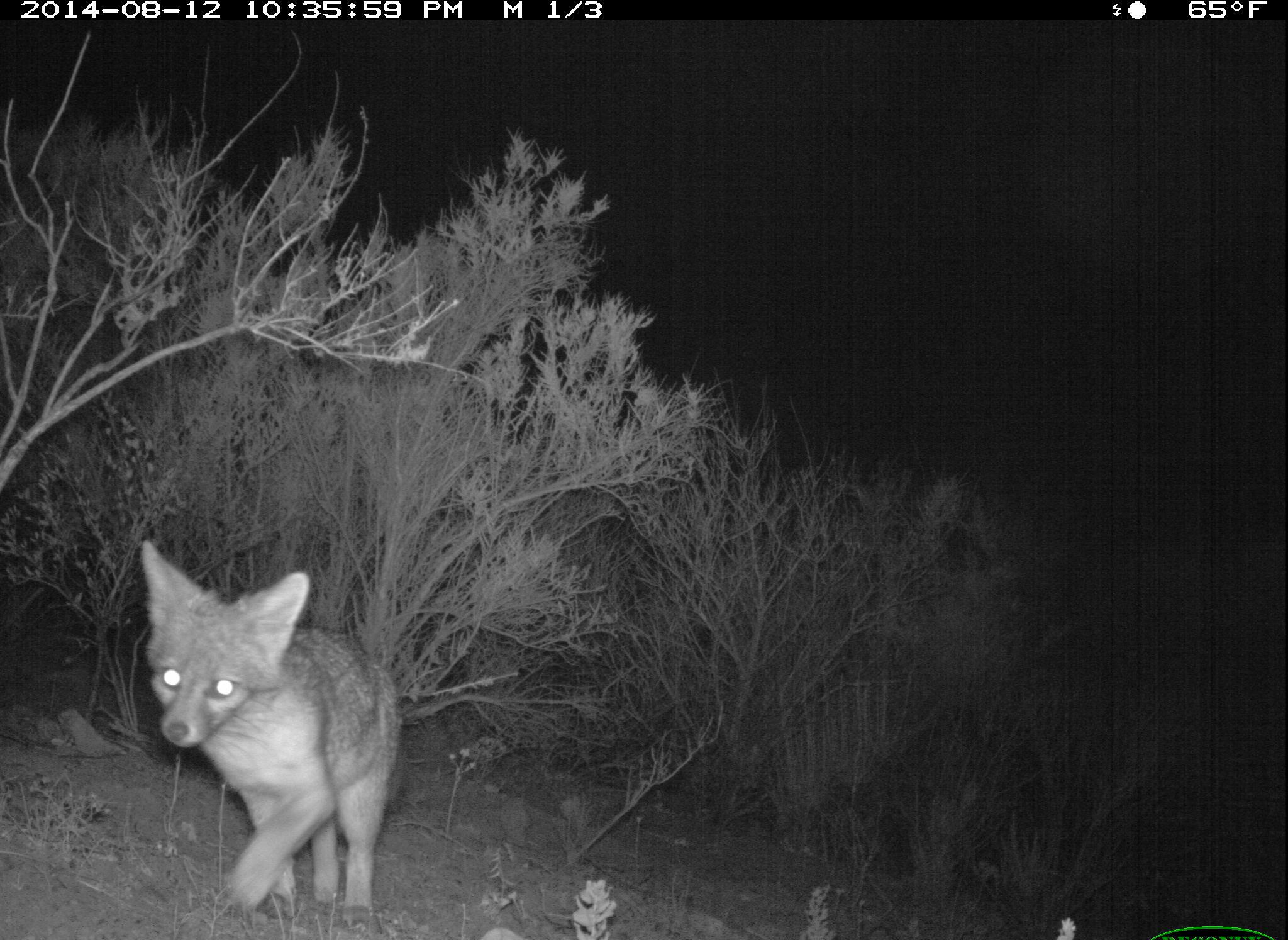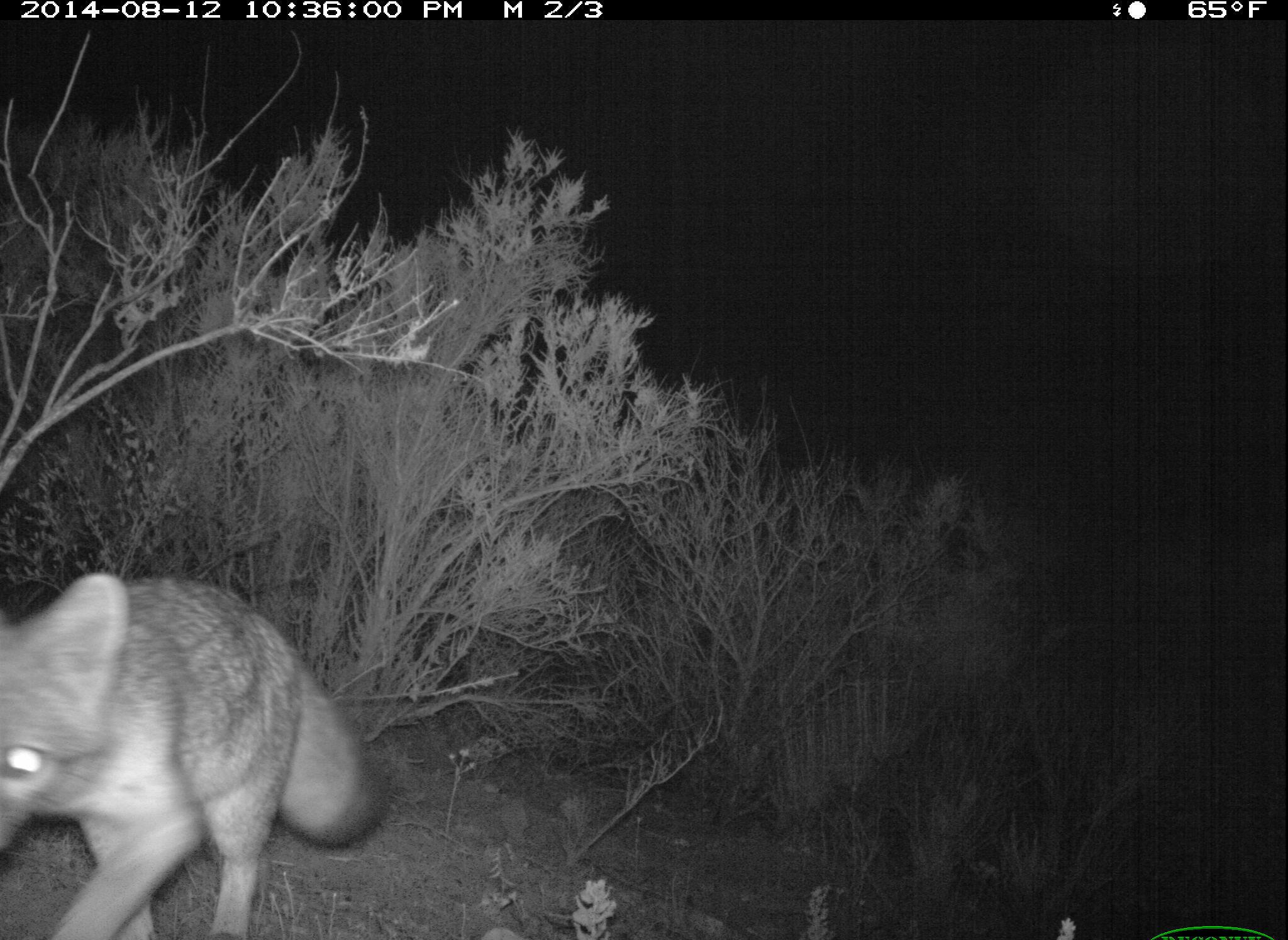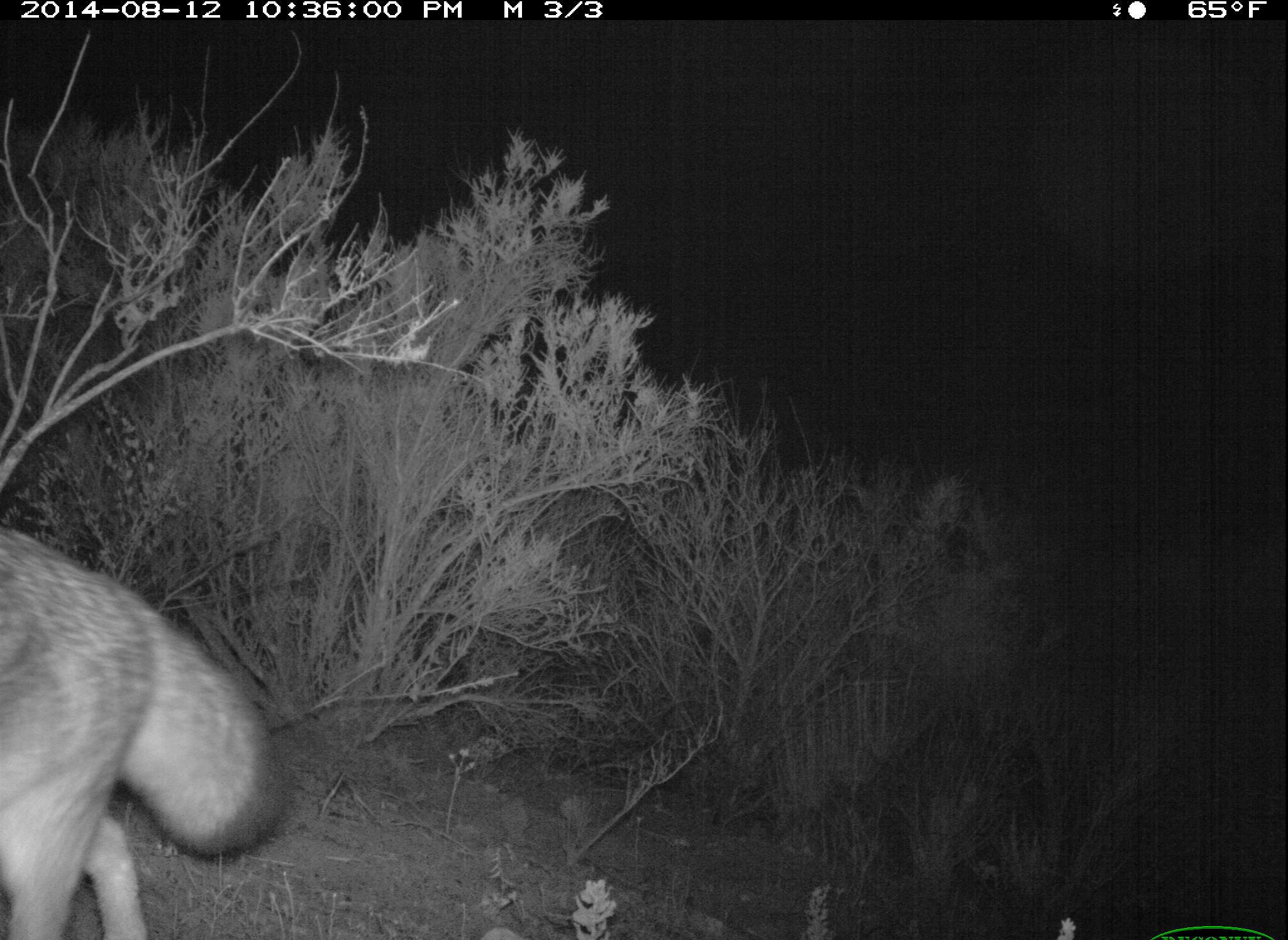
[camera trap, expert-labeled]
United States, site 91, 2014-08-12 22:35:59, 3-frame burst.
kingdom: Animalia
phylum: Chordata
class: Mammalia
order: Carnivora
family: Canidae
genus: Urocyon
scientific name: Urocyon cinereoargenteus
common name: gray fox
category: fox